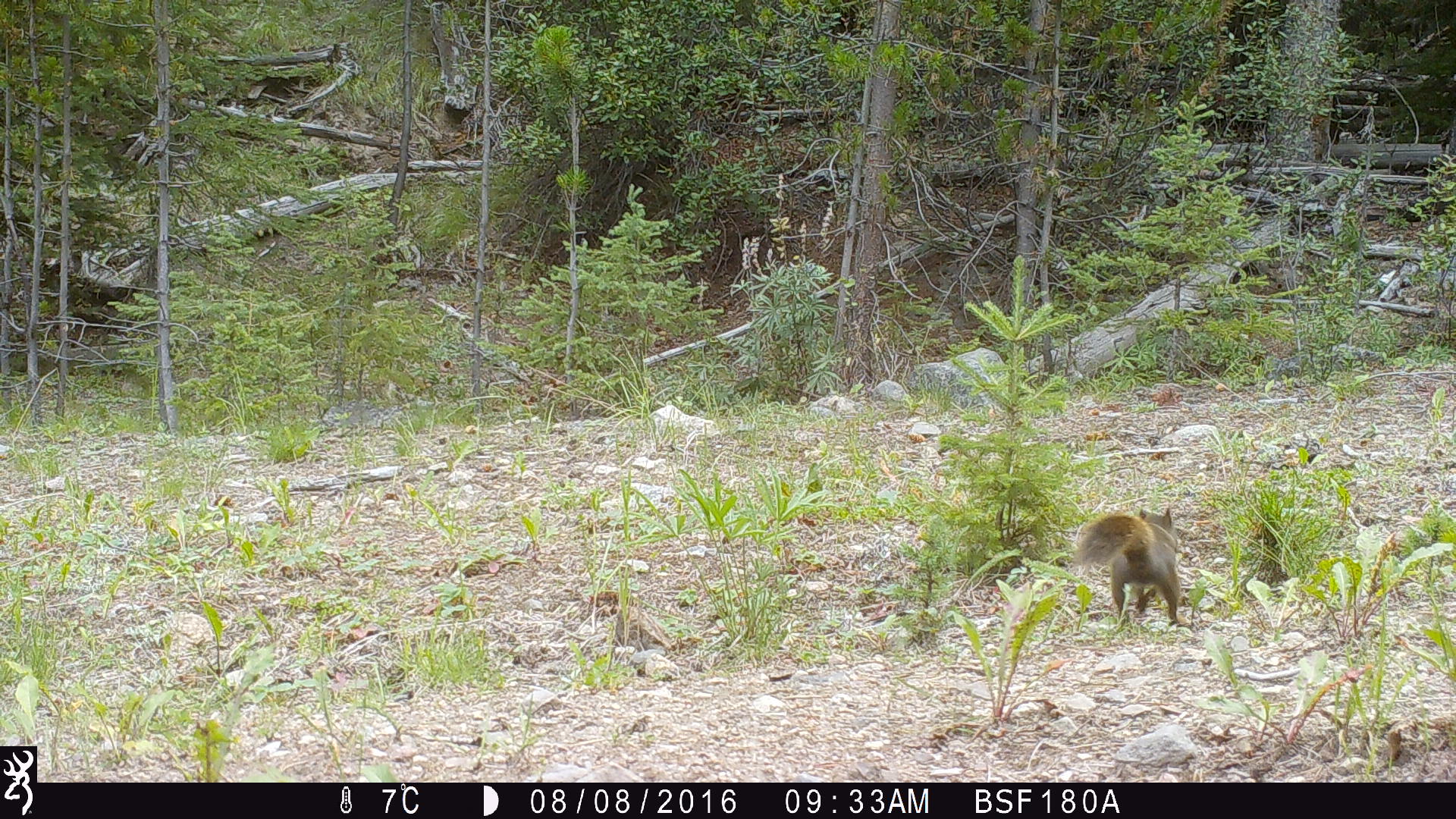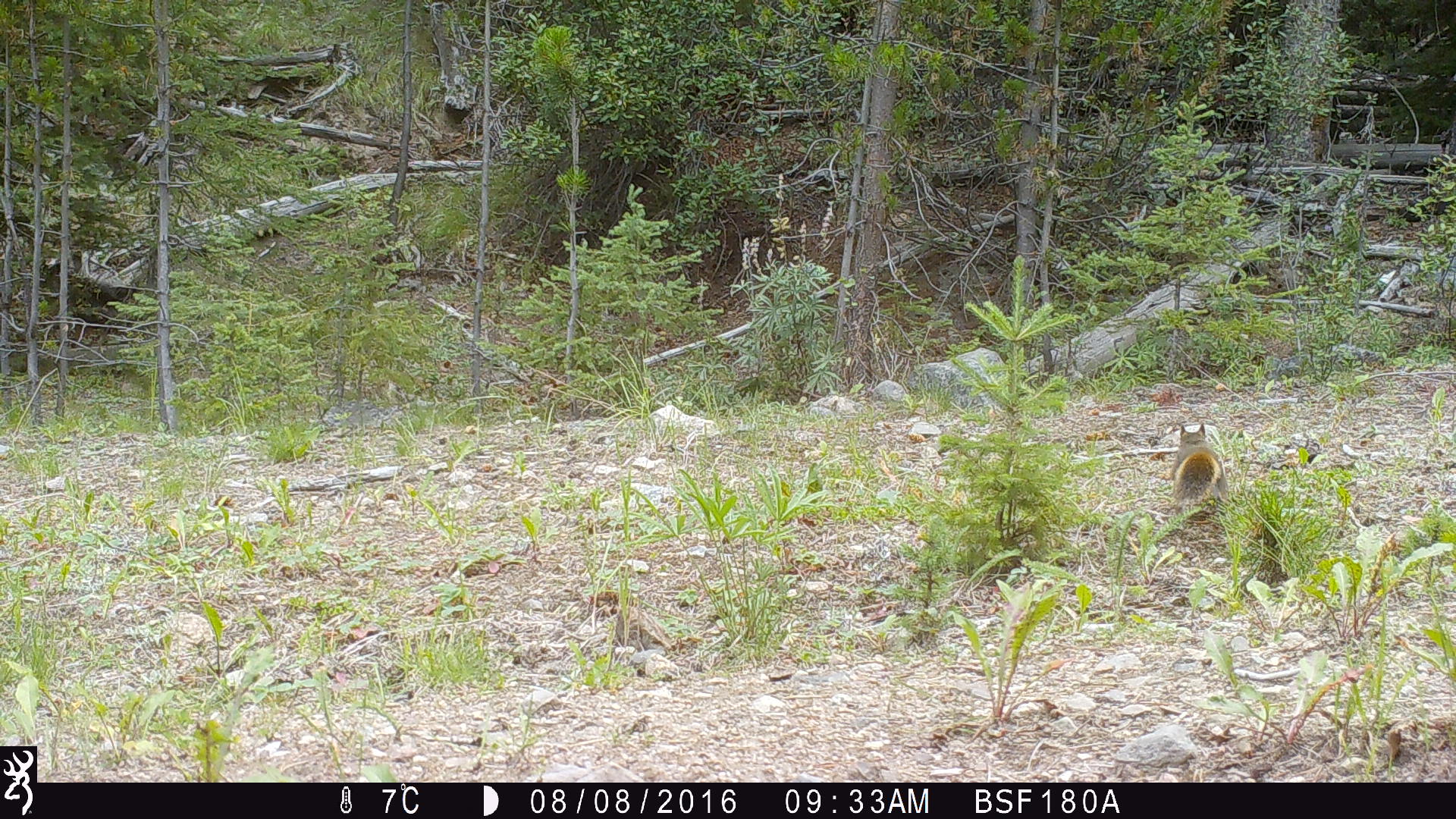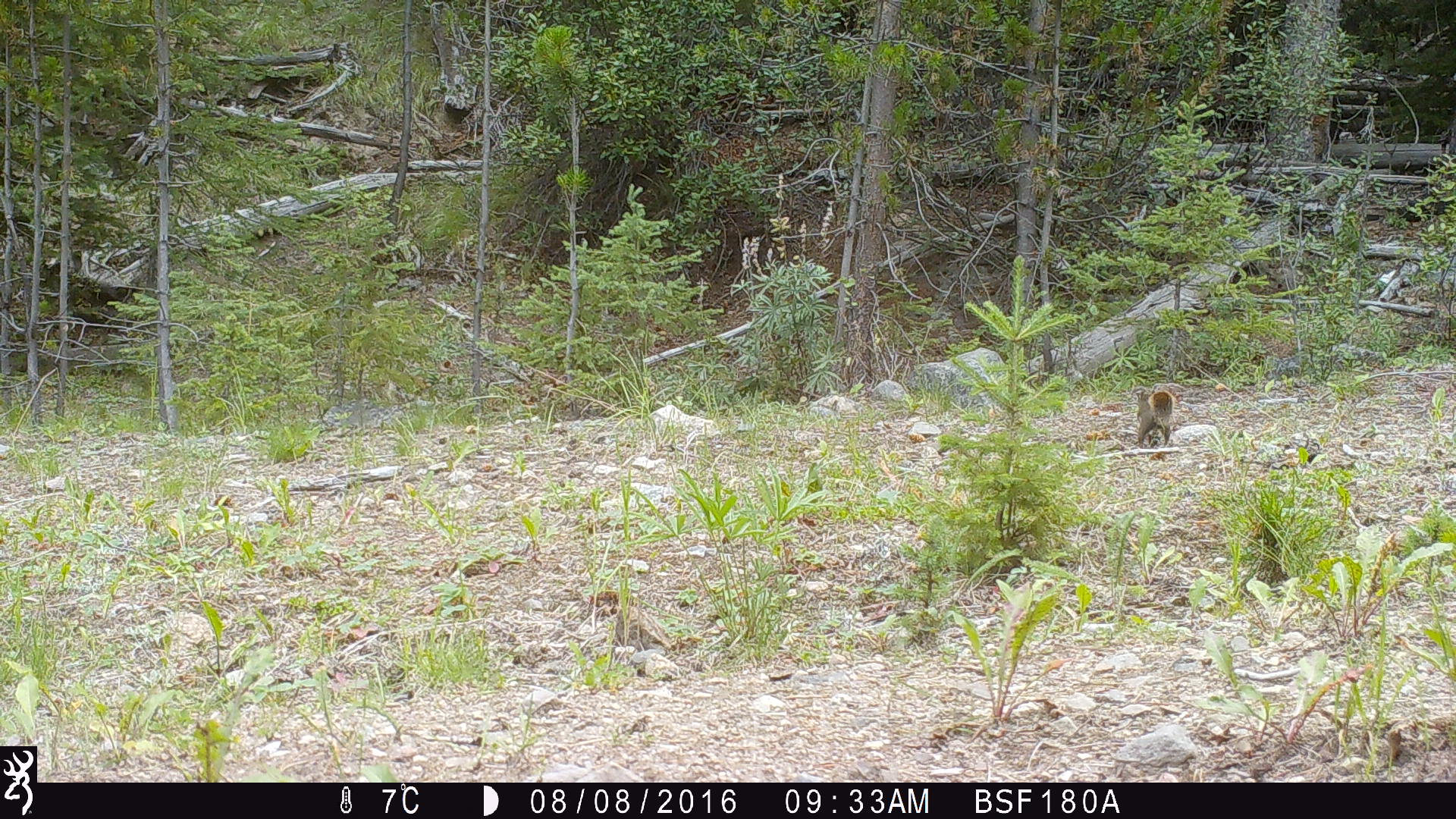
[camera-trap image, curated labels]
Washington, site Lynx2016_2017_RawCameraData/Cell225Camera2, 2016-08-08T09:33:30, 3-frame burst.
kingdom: Animalia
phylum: Chordata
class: Mammalia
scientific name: Mammalia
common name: small mammal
Small mammal (Mammalia). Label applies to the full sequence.